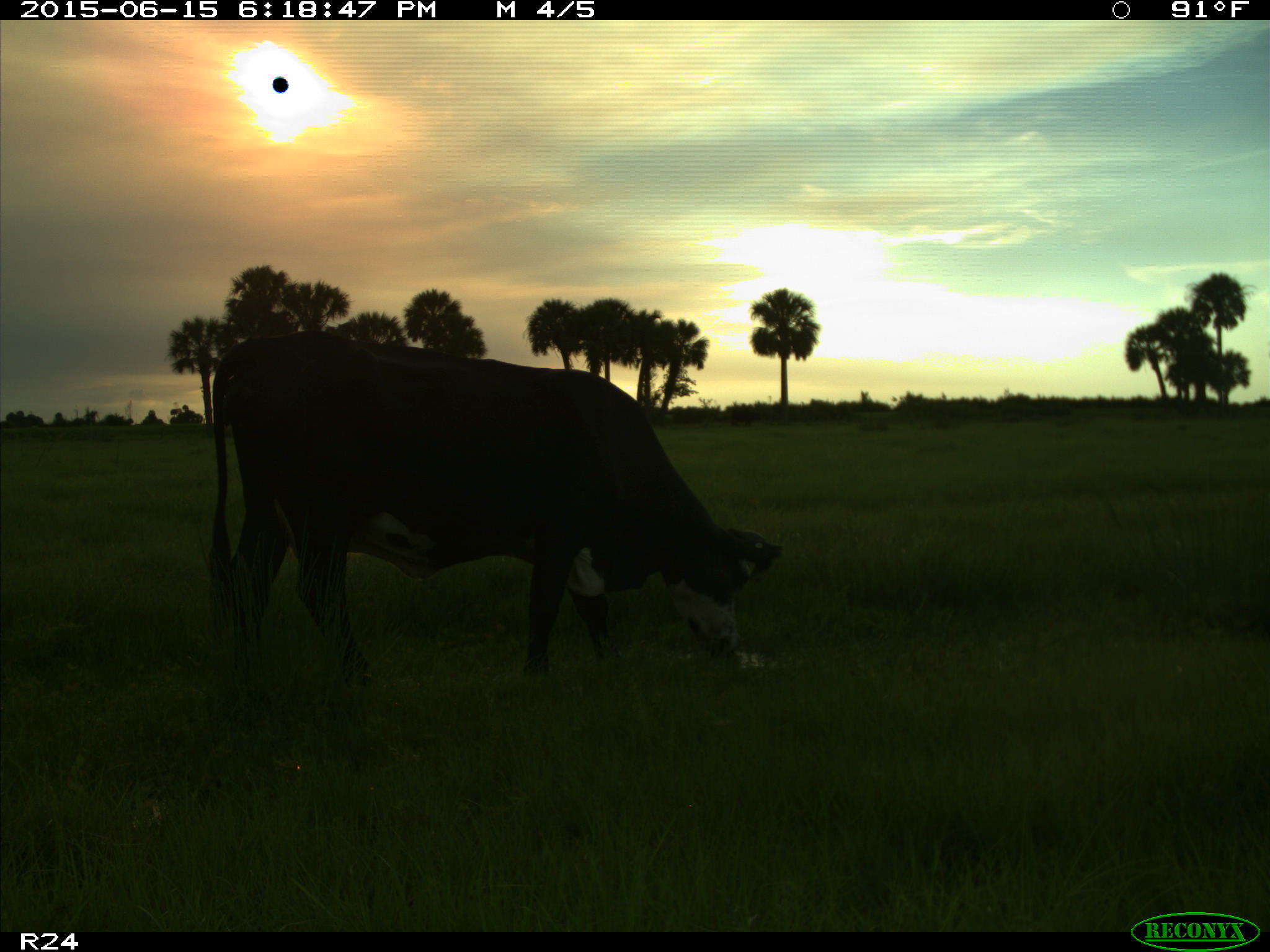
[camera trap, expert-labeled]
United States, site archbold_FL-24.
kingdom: Animalia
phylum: Chordata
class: Mammalia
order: Artiodactyla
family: Bovidae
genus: Bos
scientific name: Bos taurus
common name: domestic cow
Bos taurus (domestic cow).